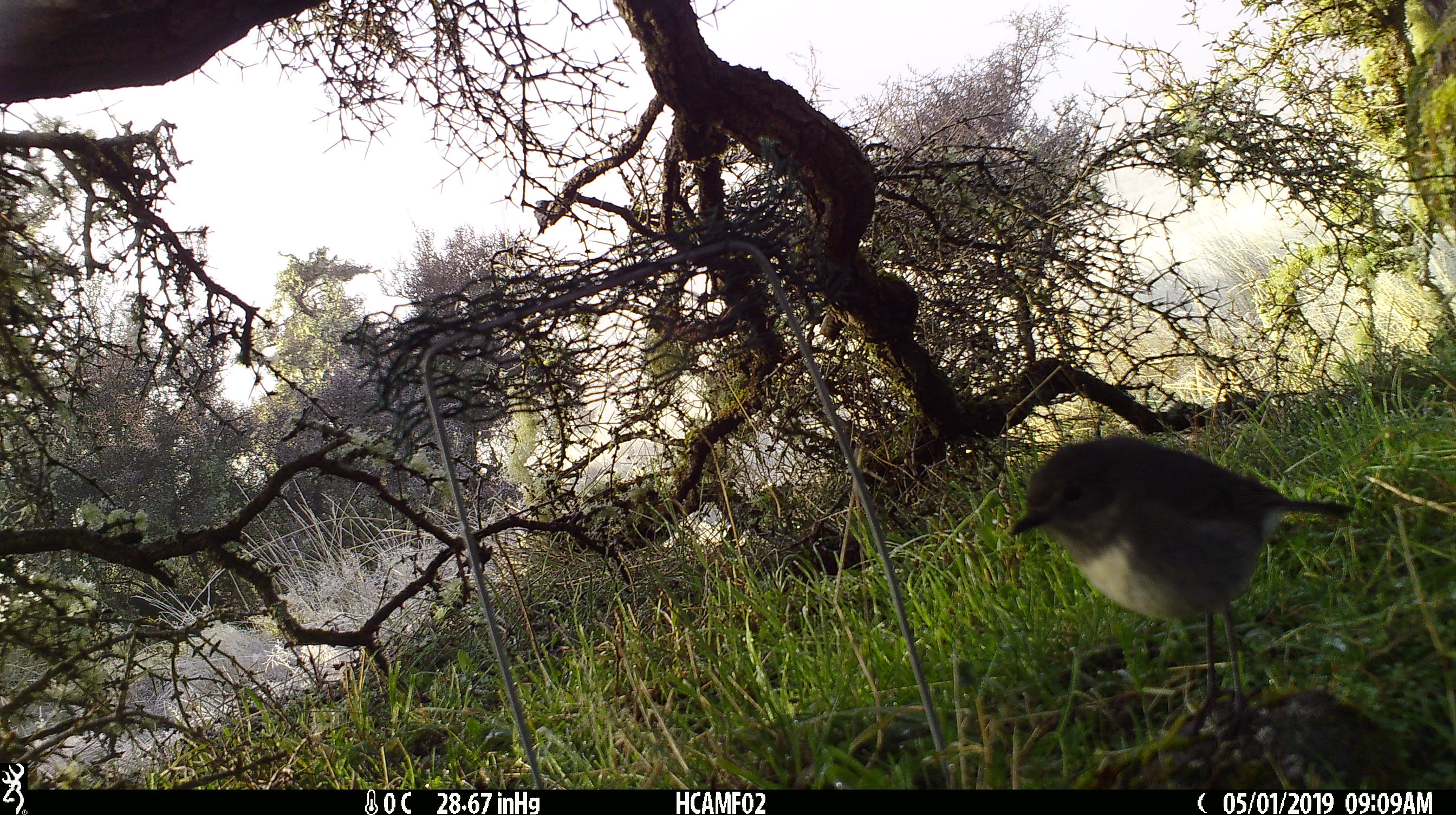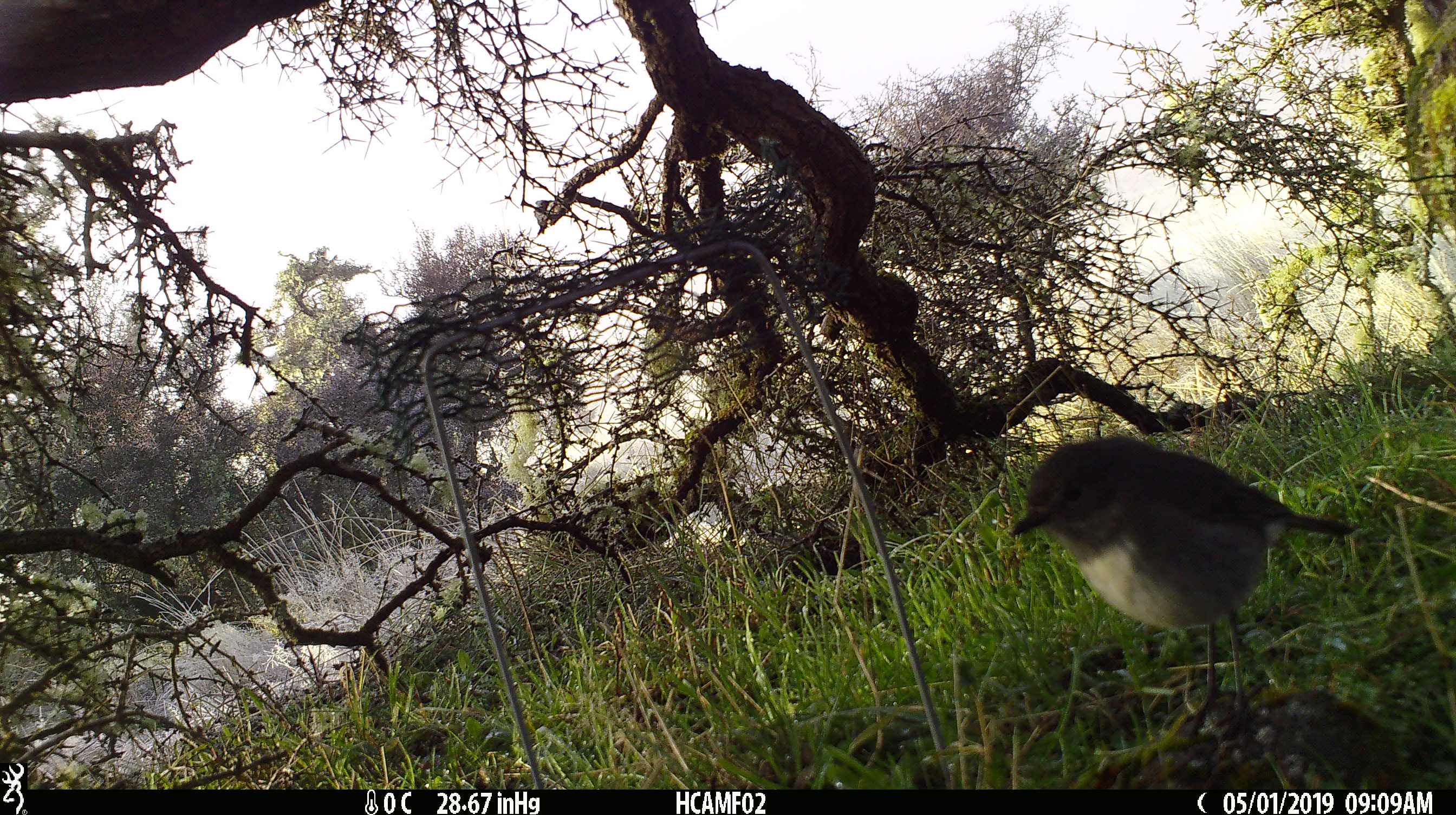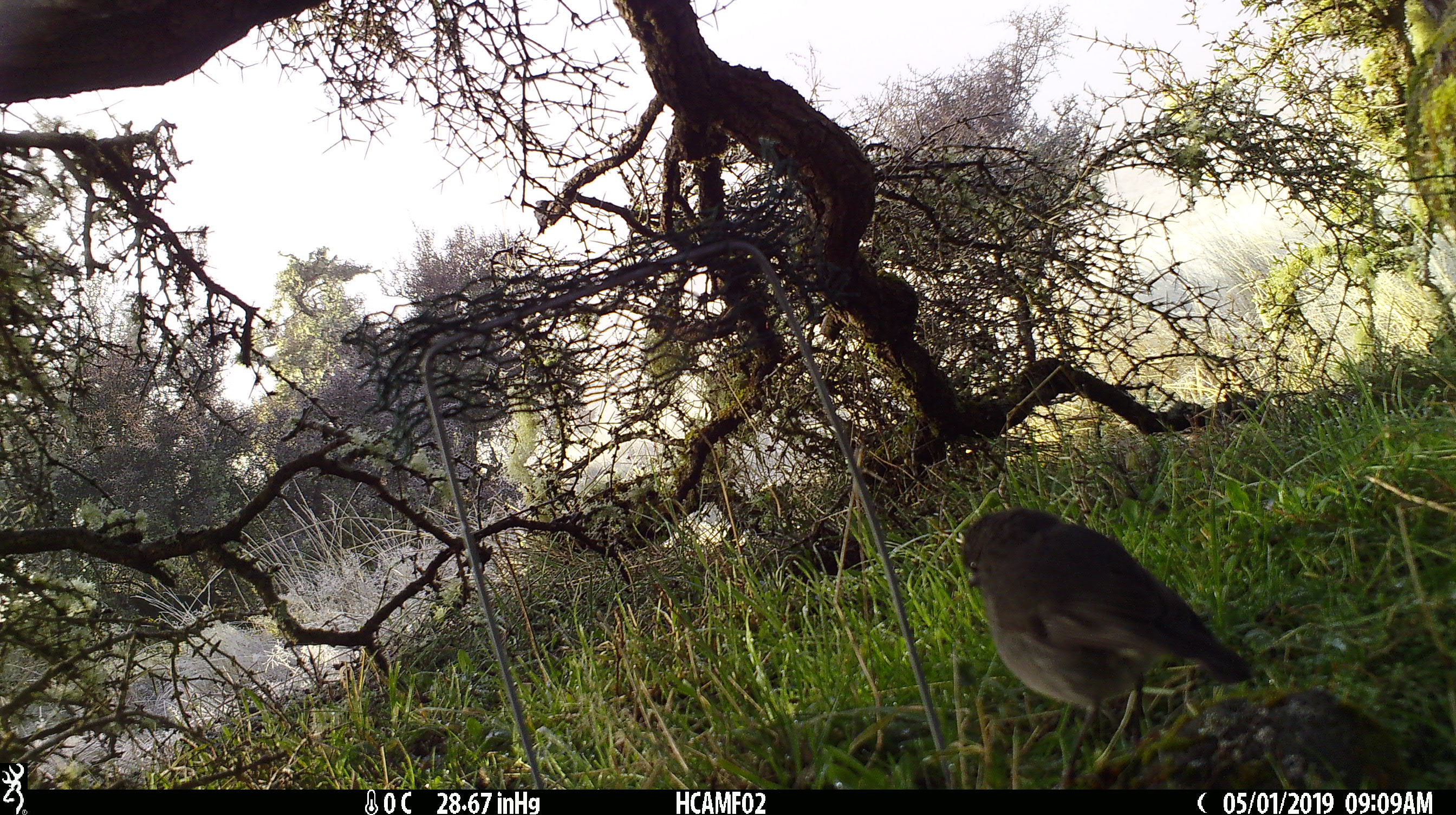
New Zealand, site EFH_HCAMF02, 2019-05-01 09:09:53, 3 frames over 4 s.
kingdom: Animalia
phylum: Chordata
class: Aves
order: Passeriformes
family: Petroicidae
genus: Petroica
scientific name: Petroica australis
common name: new zealand robin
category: robin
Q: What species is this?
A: Robin (new zealand robin) (Petroica australis).